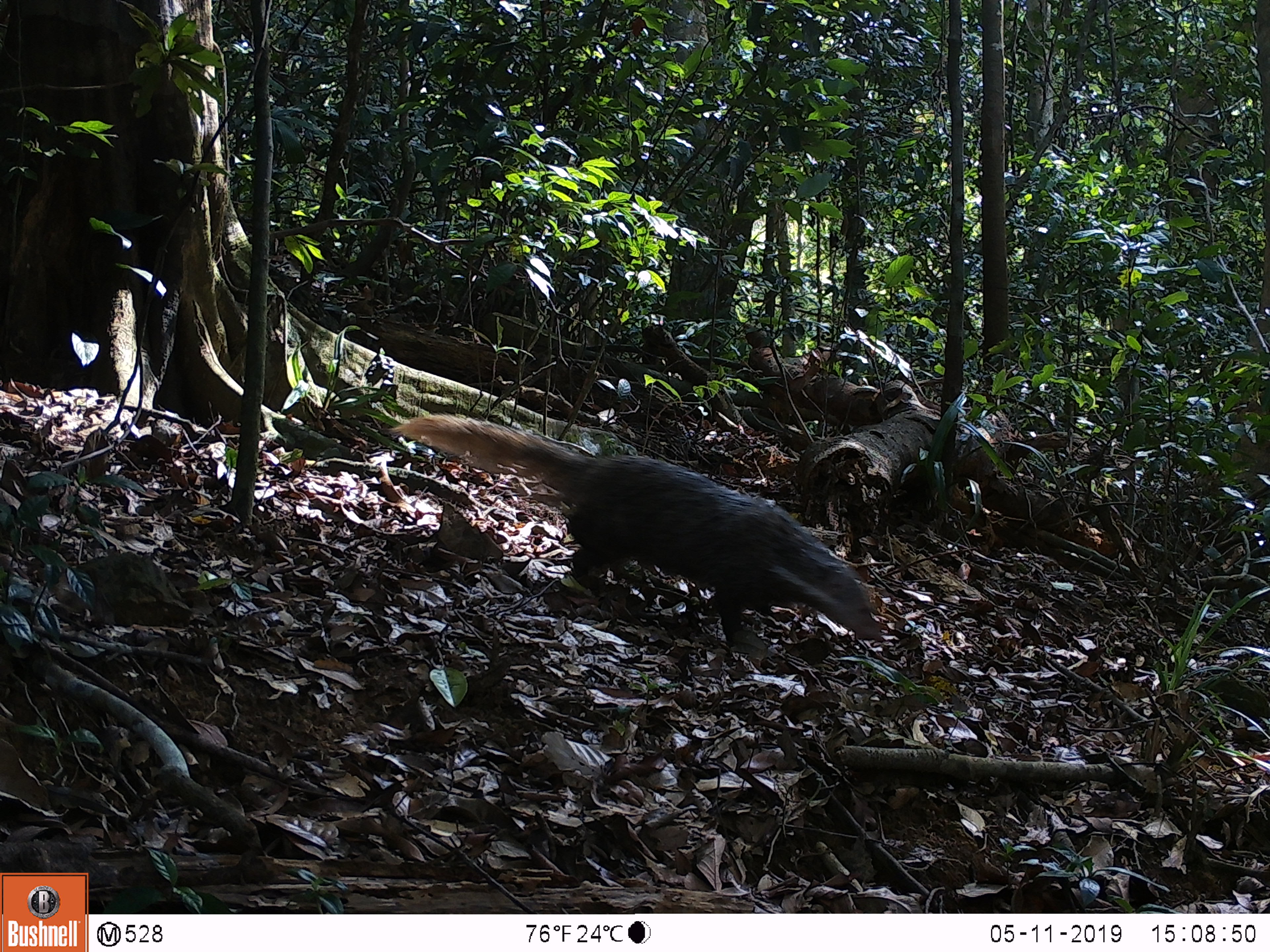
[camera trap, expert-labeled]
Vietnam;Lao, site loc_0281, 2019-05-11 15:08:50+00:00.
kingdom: Animalia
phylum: Chordata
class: Mammalia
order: Carnivora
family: Herpestidae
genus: Urva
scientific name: Urva urva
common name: crab-eating mongoose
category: crab eating mongoose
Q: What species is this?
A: Crab eating mongoose (crab-eating mongoose) (Urva urva).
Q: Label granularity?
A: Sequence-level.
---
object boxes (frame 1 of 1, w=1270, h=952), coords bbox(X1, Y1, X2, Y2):
crab eating mongoose: bbox(390, 414, 882, 644)